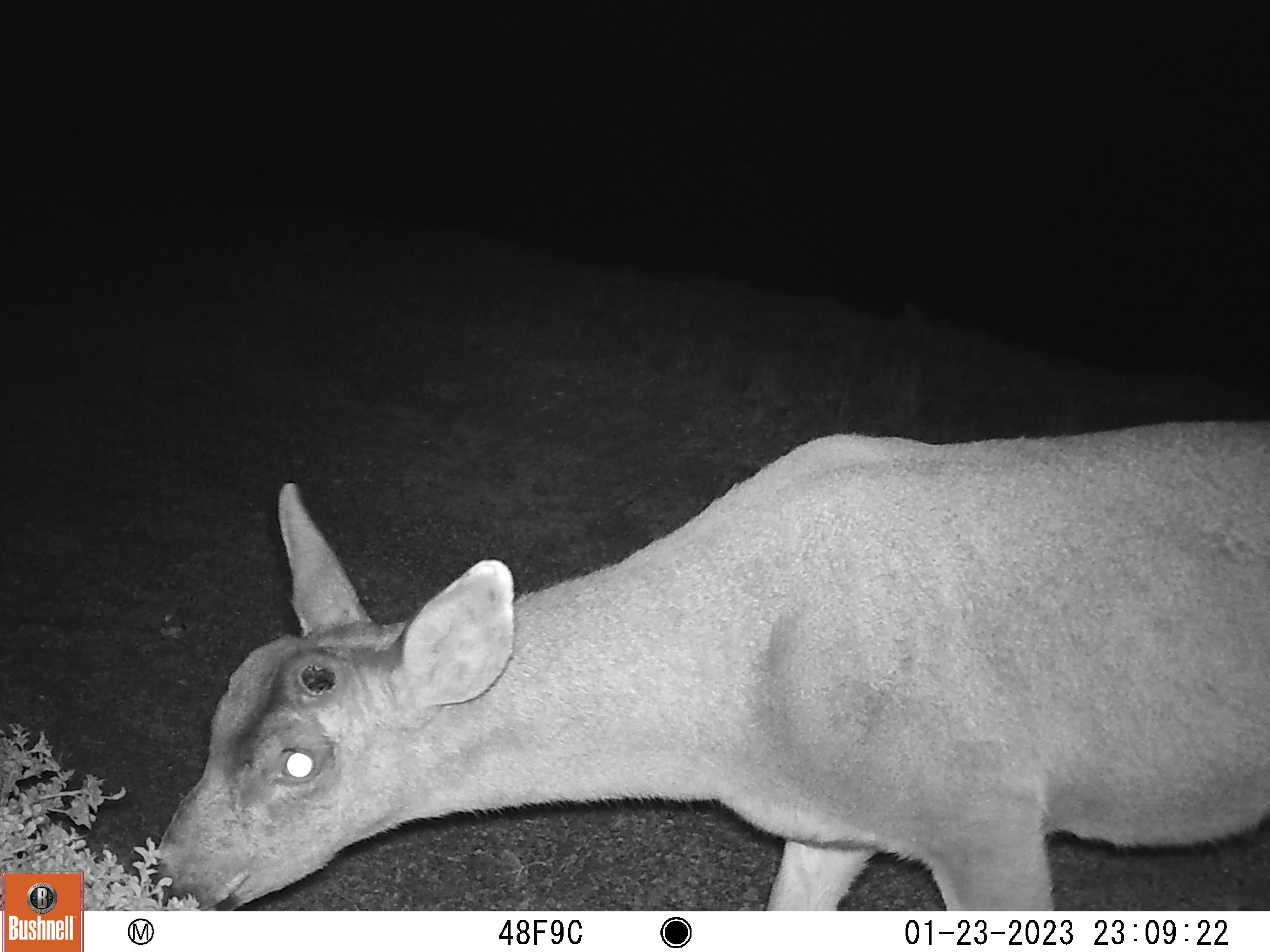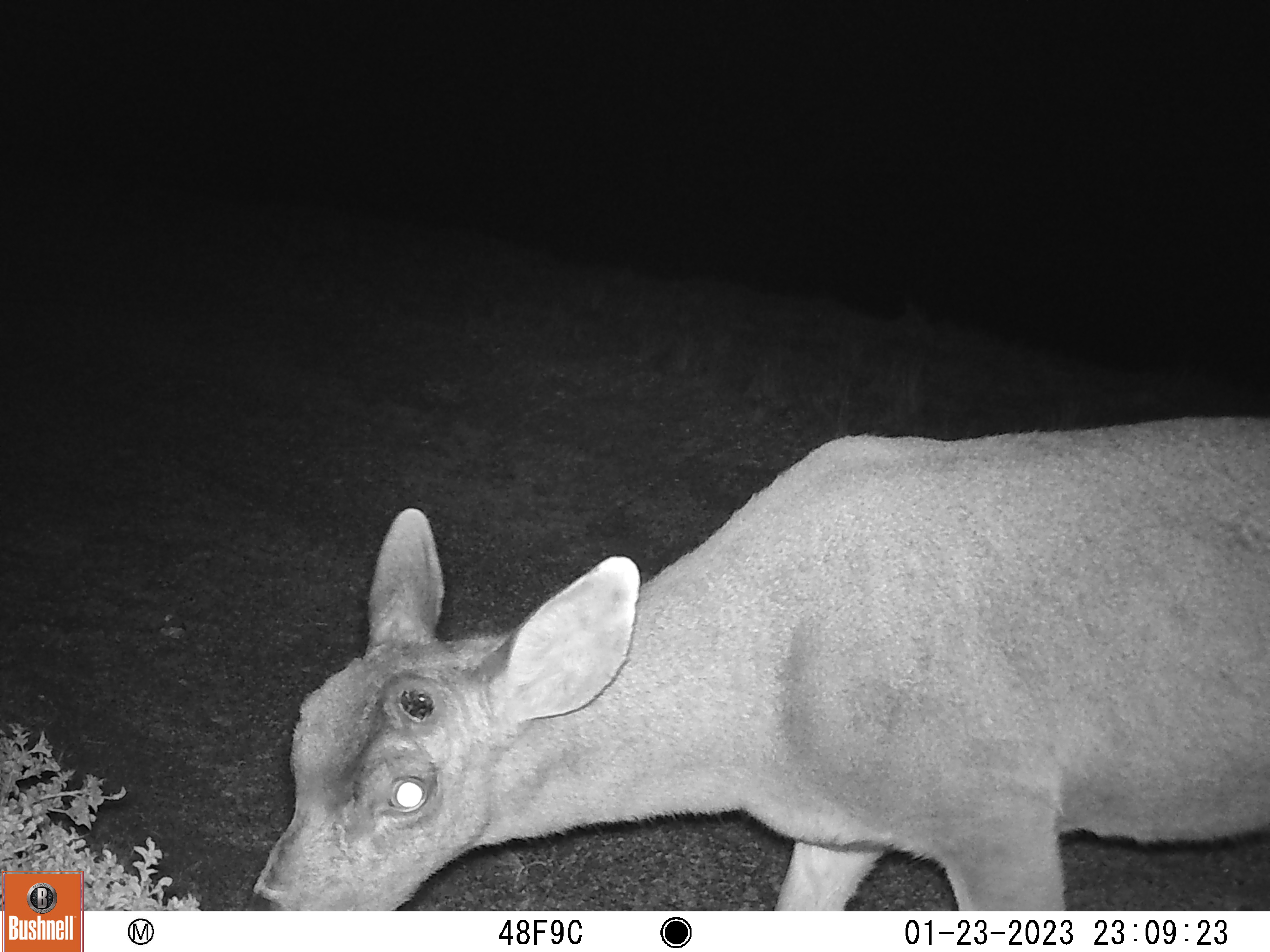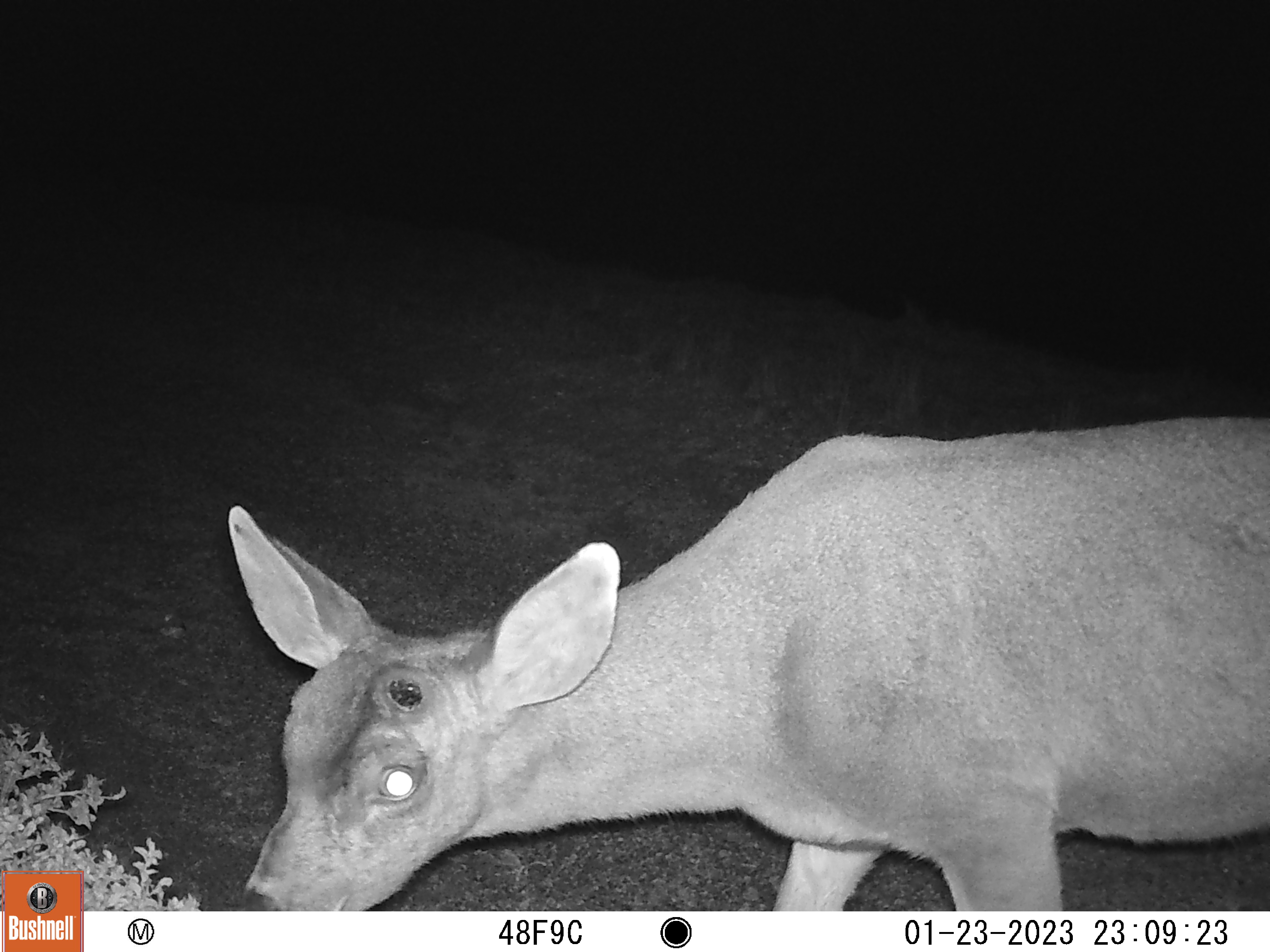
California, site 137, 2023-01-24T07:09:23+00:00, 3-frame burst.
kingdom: Animalia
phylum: Chordata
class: Mammalia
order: Artiodactyla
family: Cervidae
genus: Odocoileus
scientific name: Odocoileus hemionus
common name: mule deer